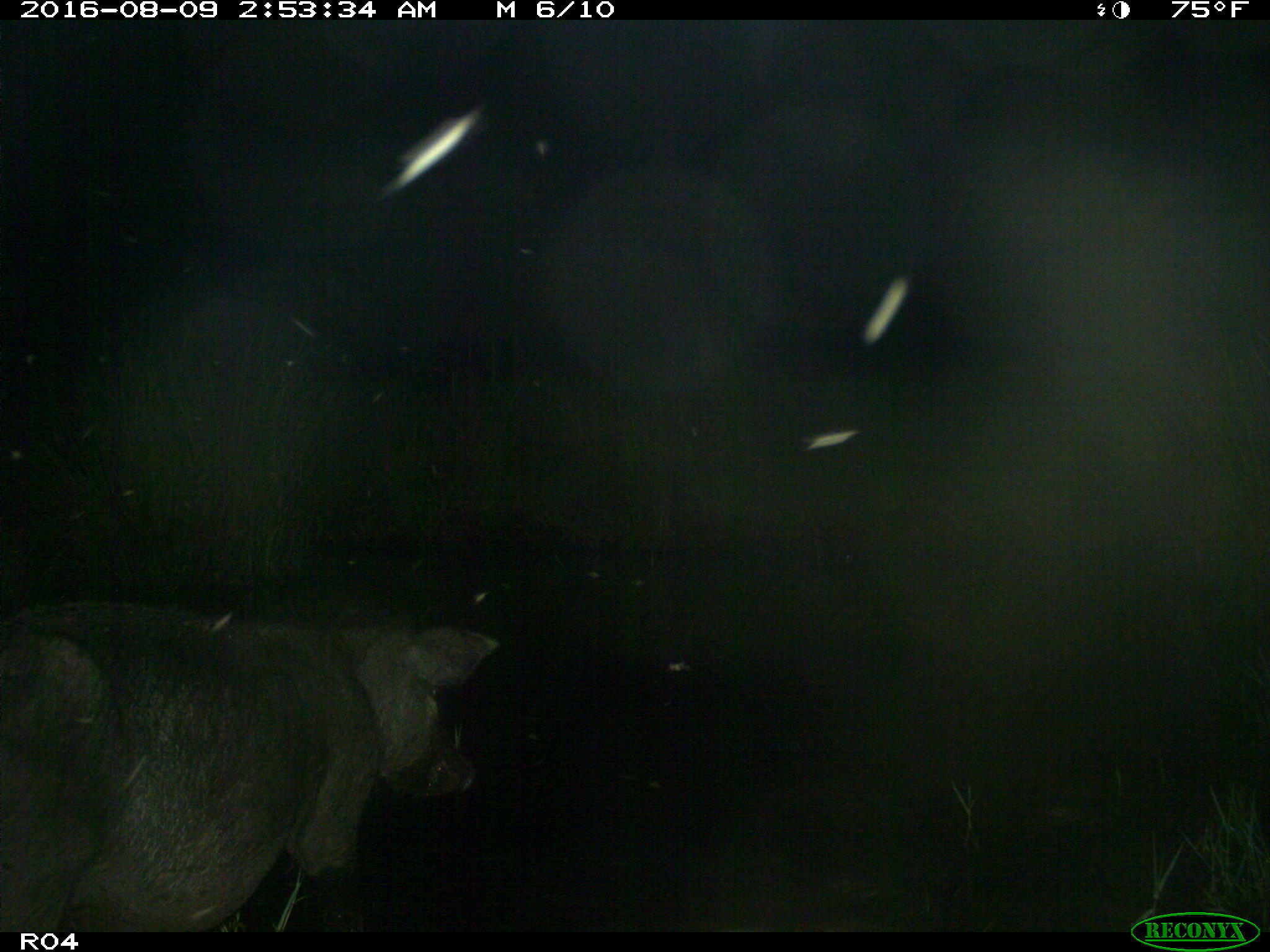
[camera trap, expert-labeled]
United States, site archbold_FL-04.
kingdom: Animalia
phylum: Chordata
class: Mammalia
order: Artiodactyla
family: Suidae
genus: Sus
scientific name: Sus scrofa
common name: wild boar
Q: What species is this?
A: Sus scrofa (wild boar).